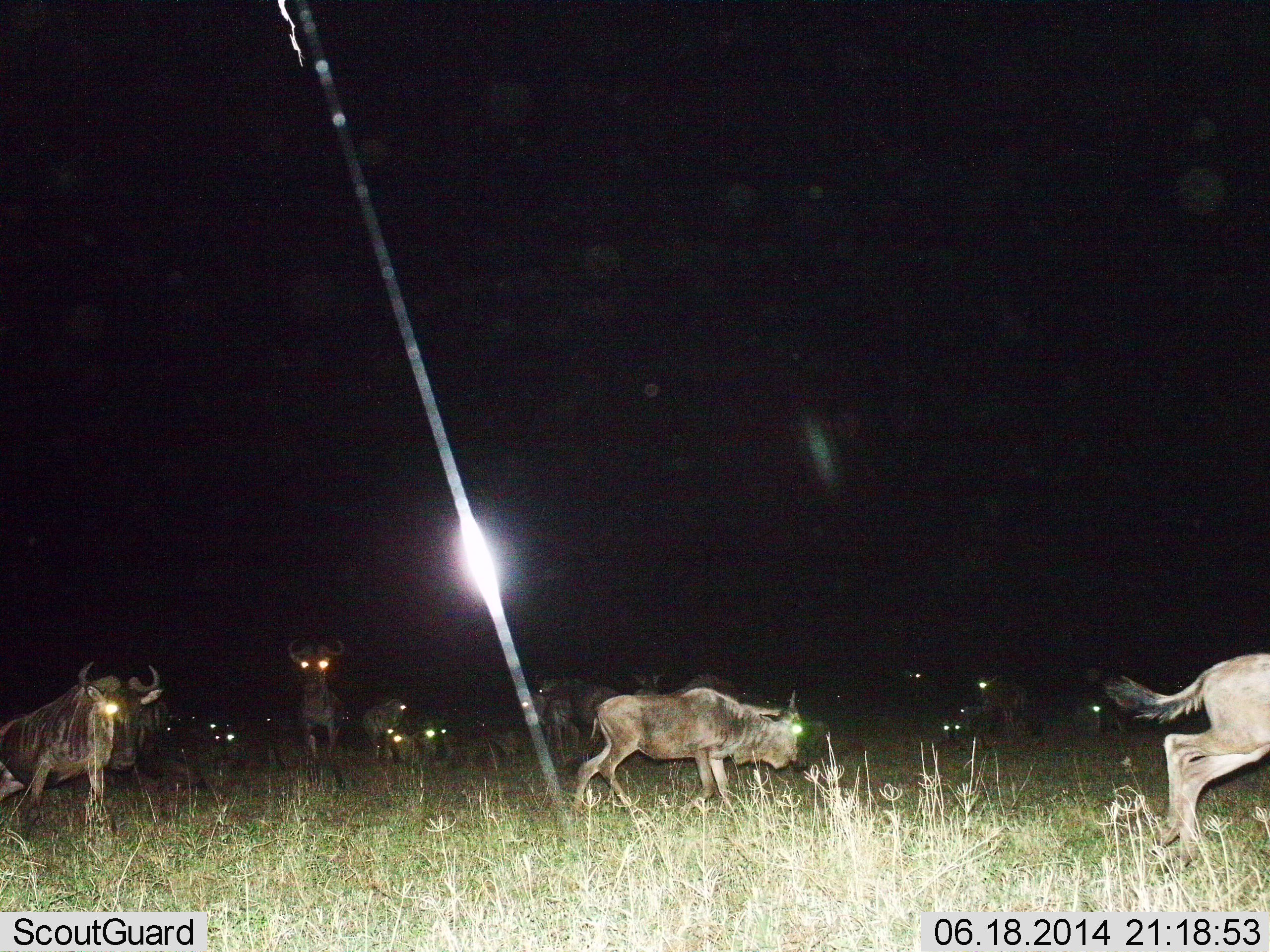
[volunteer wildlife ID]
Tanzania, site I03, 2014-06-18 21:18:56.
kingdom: Animalia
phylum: Chordata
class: Mammalia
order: Artiodactyla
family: Bovidae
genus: Connochaetes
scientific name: Connochaetes taurinus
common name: blue wildebeest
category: wildebeest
Wildebeest (blue wildebeest) (Connochaetes taurinus), count 11-50. Behavior (volunteer vote fractions): standing 50%, resting 40%, moving 70%, interacting 0%. Young present (vote fraction): 0%. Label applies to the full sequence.